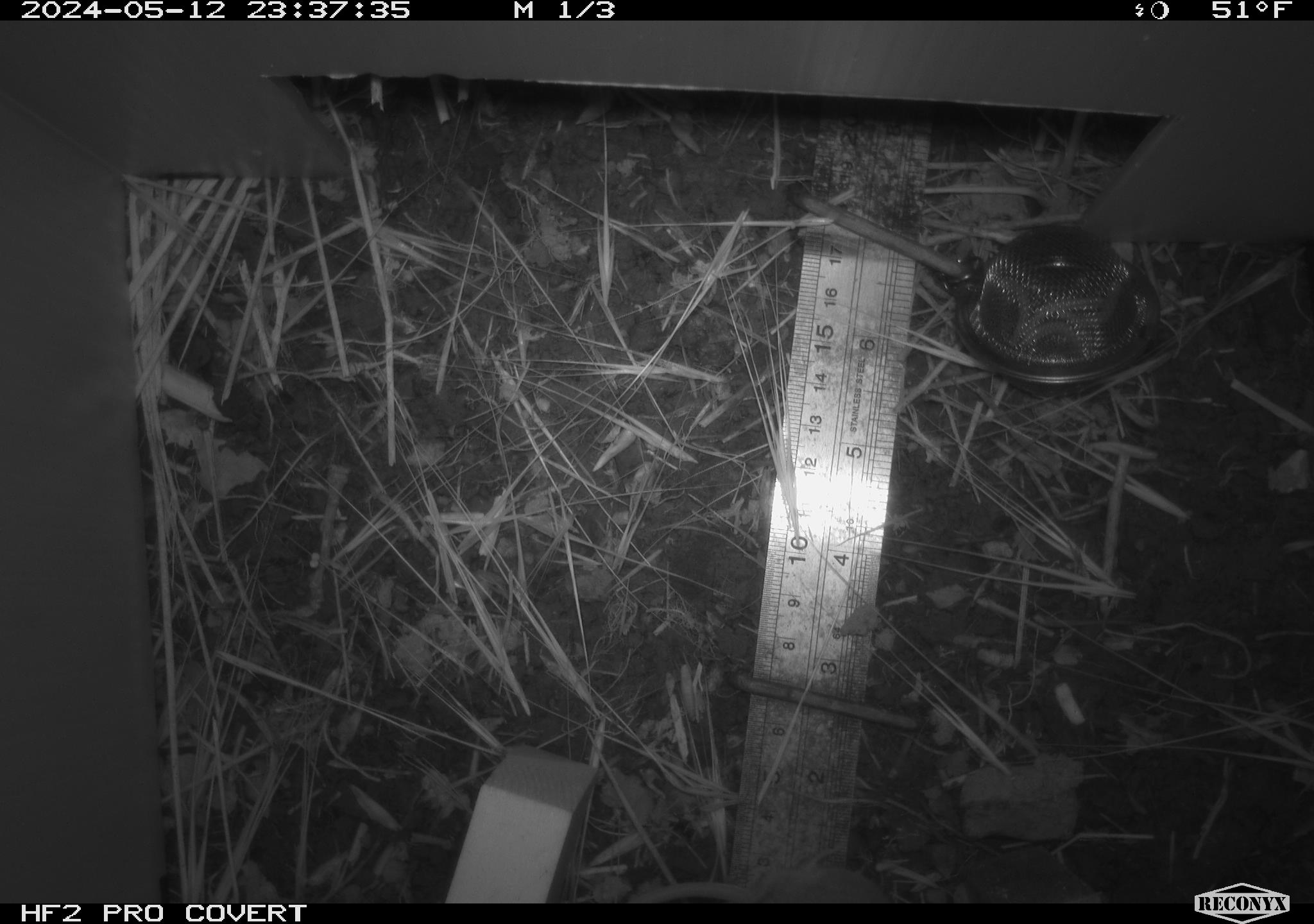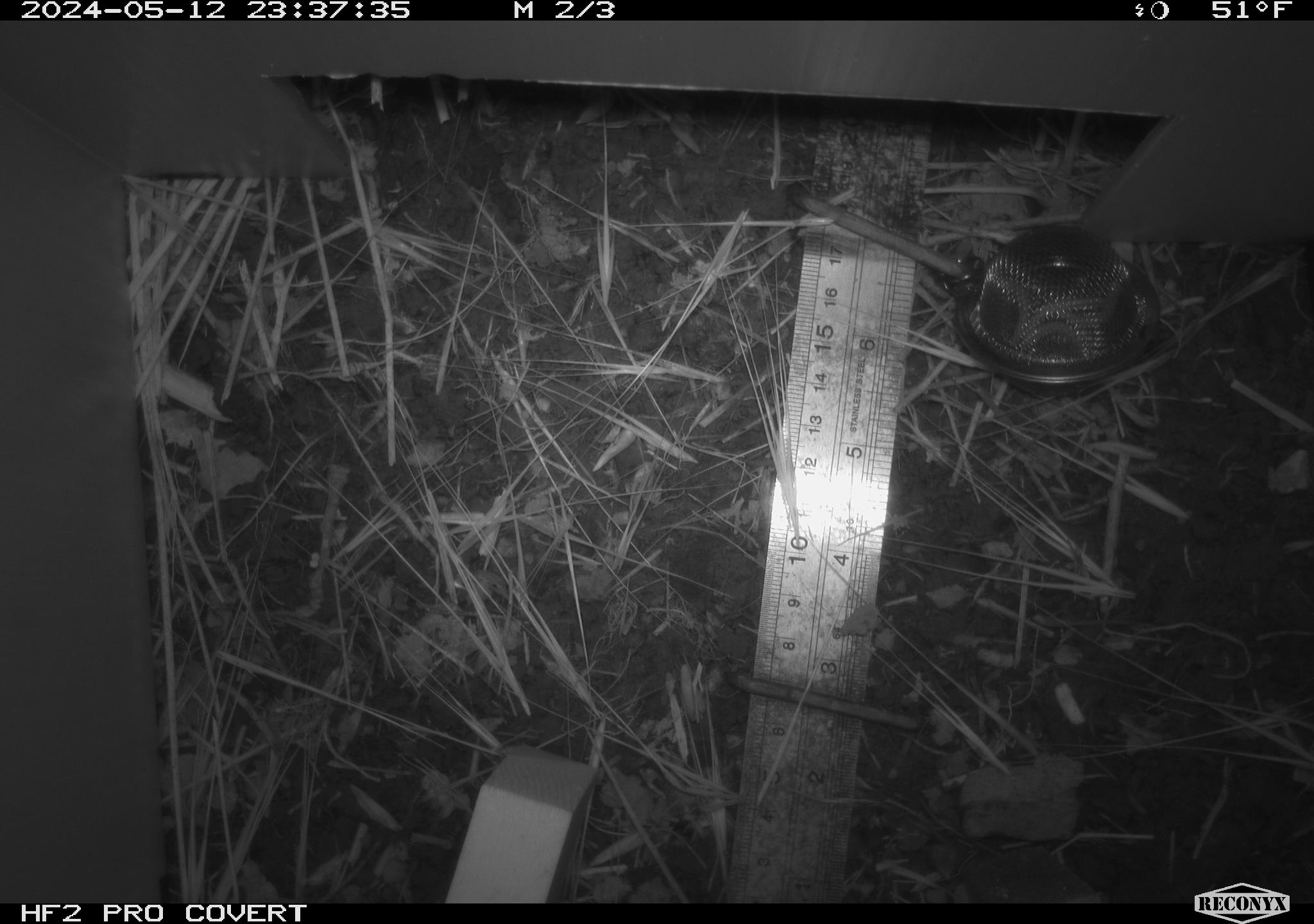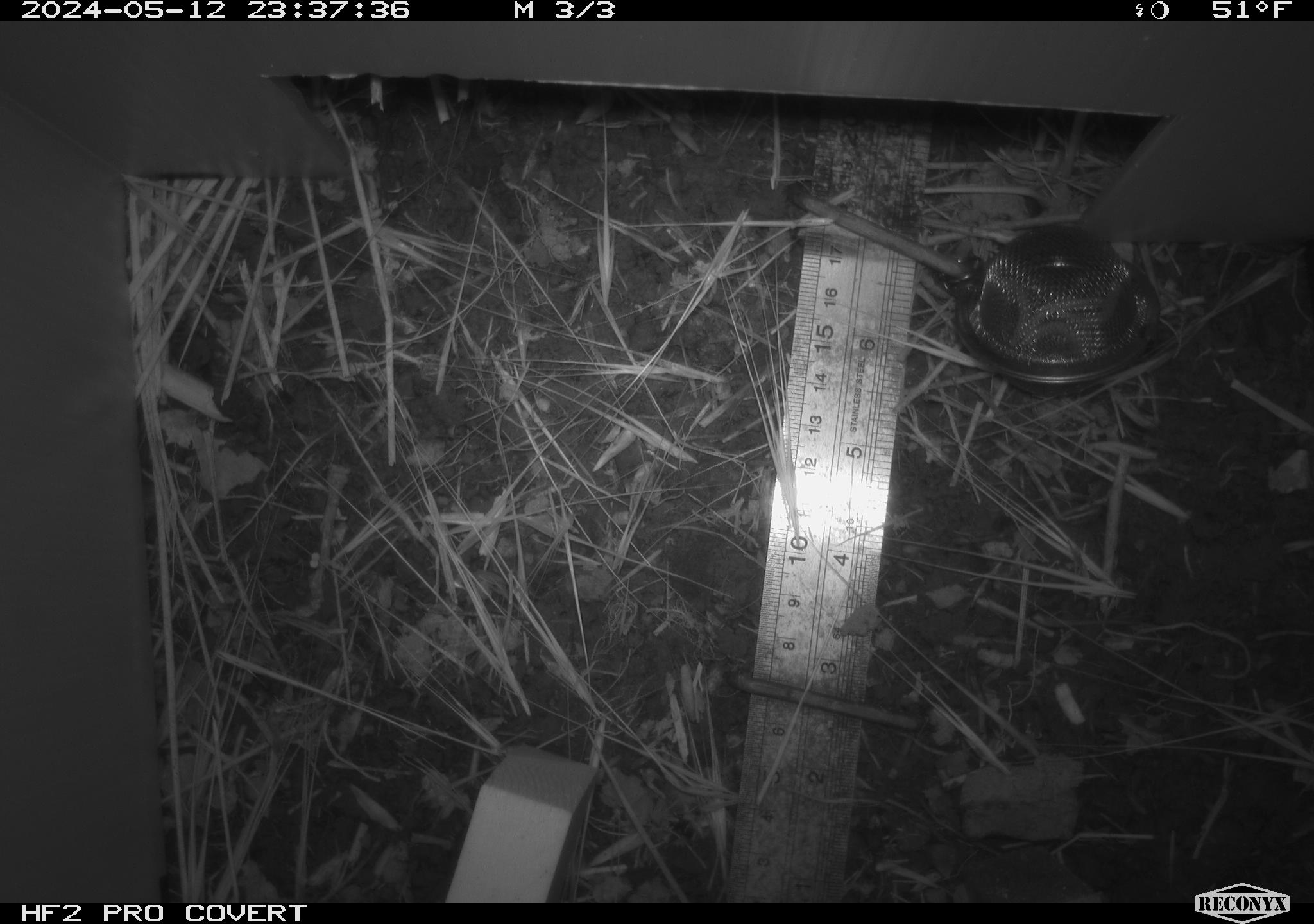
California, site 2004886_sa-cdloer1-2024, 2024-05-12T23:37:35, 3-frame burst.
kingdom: Animalia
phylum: Chordata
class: Mammalia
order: Rodentia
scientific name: Rodentia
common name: mouse species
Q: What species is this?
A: Mouse species (Rodentia).